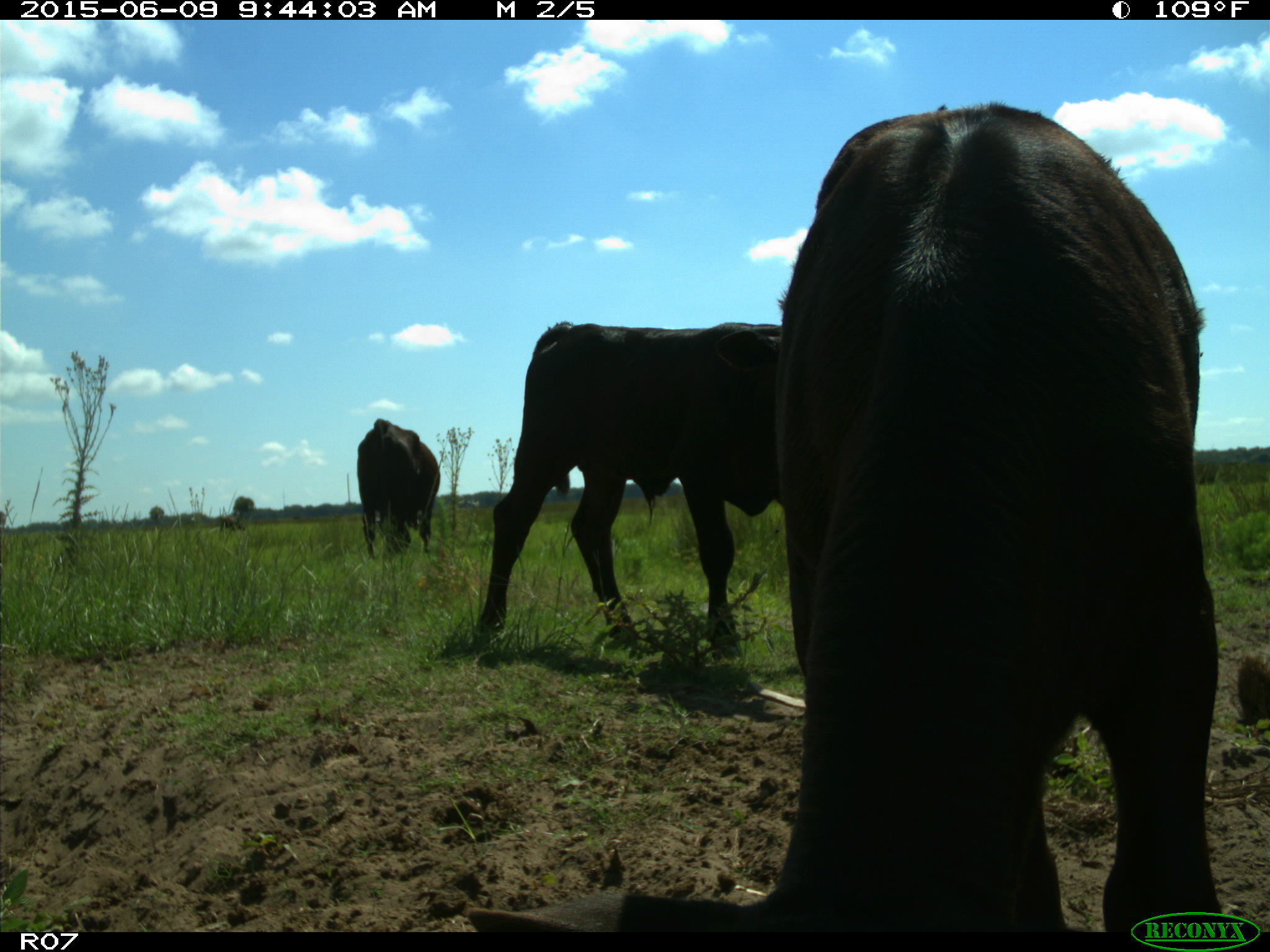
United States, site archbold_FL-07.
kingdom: Animalia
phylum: Chordata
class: Mammalia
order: Artiodactyla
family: Bovidae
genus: Bos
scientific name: Bos taurus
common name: domestic cow